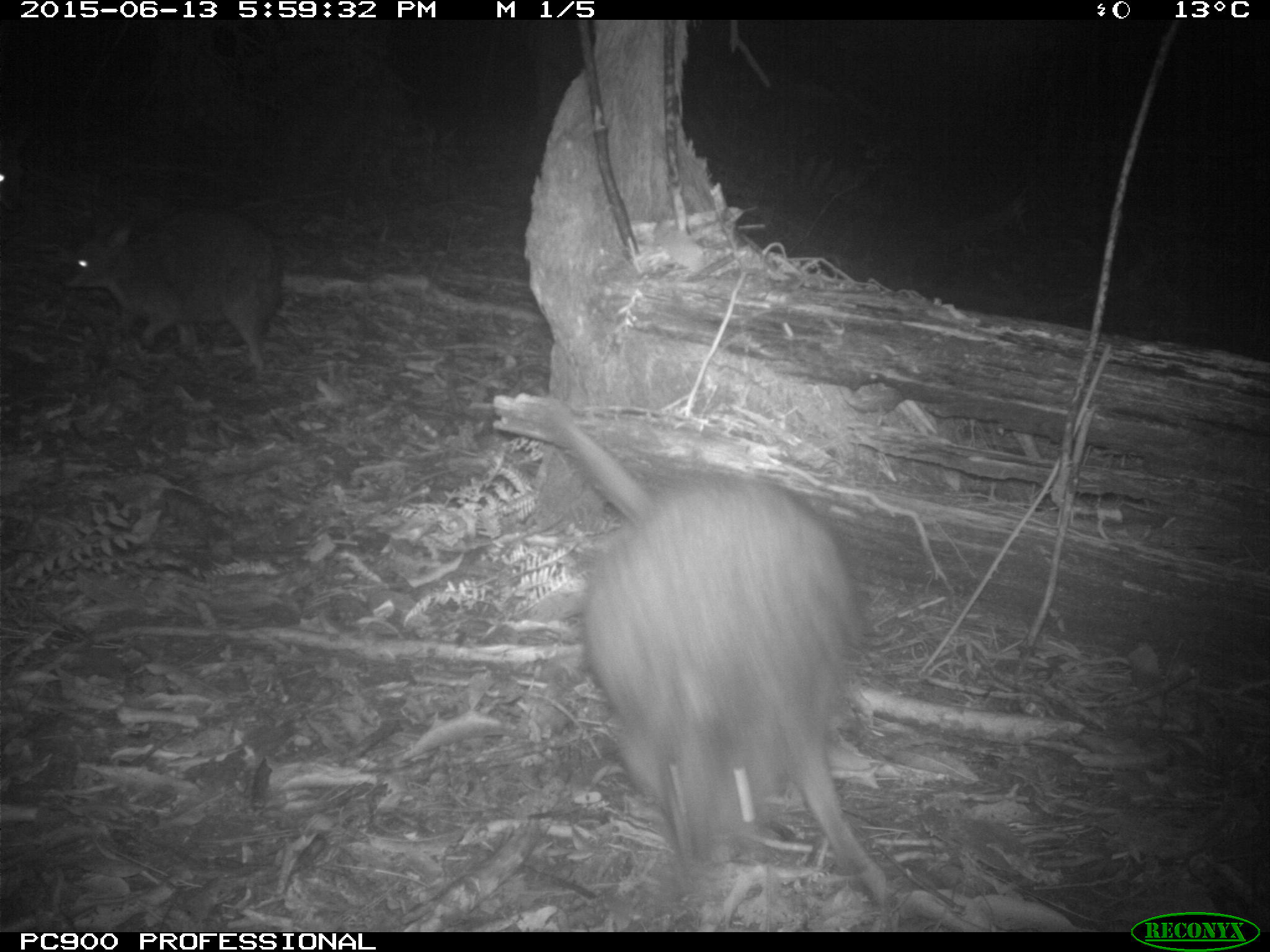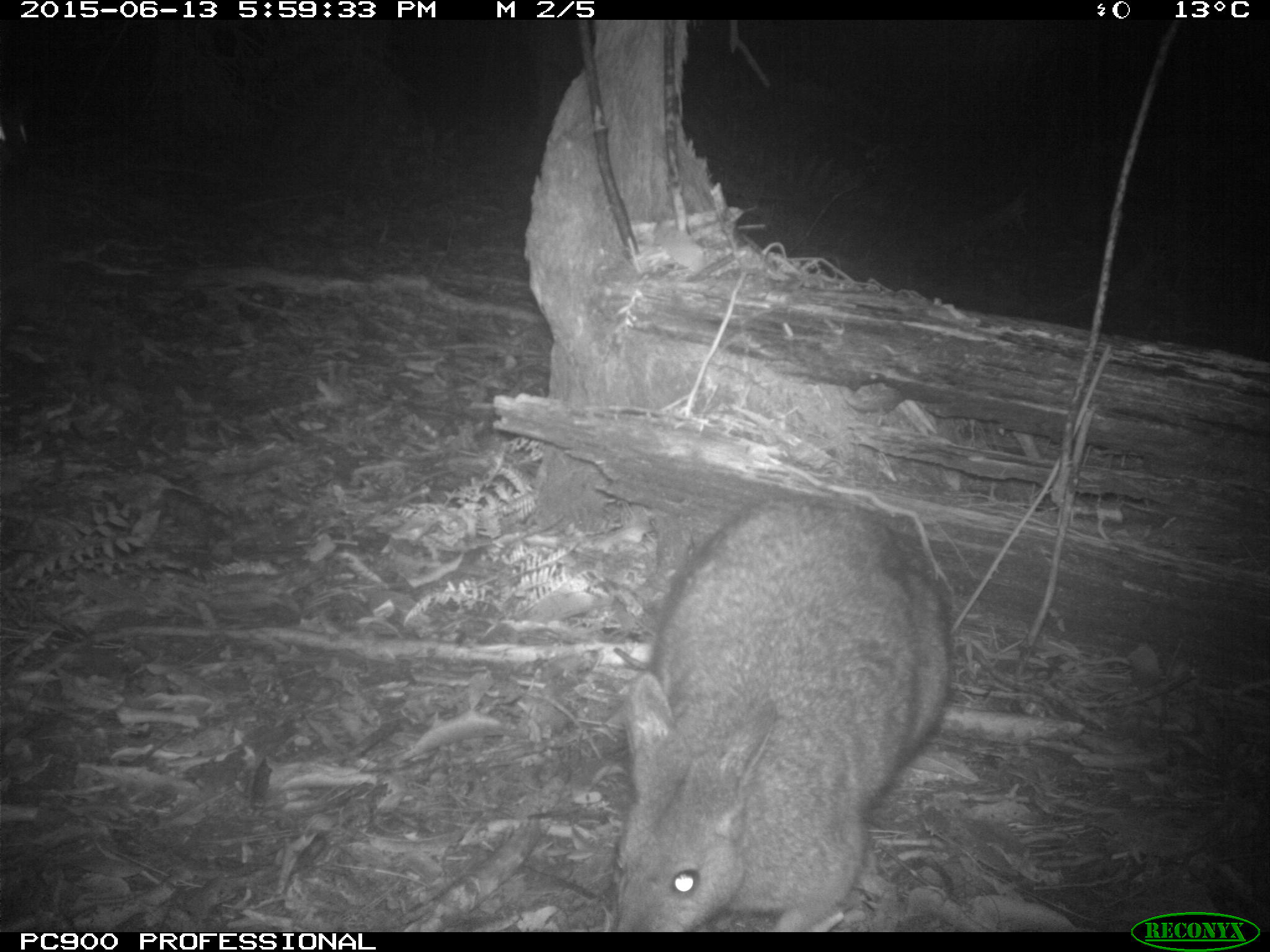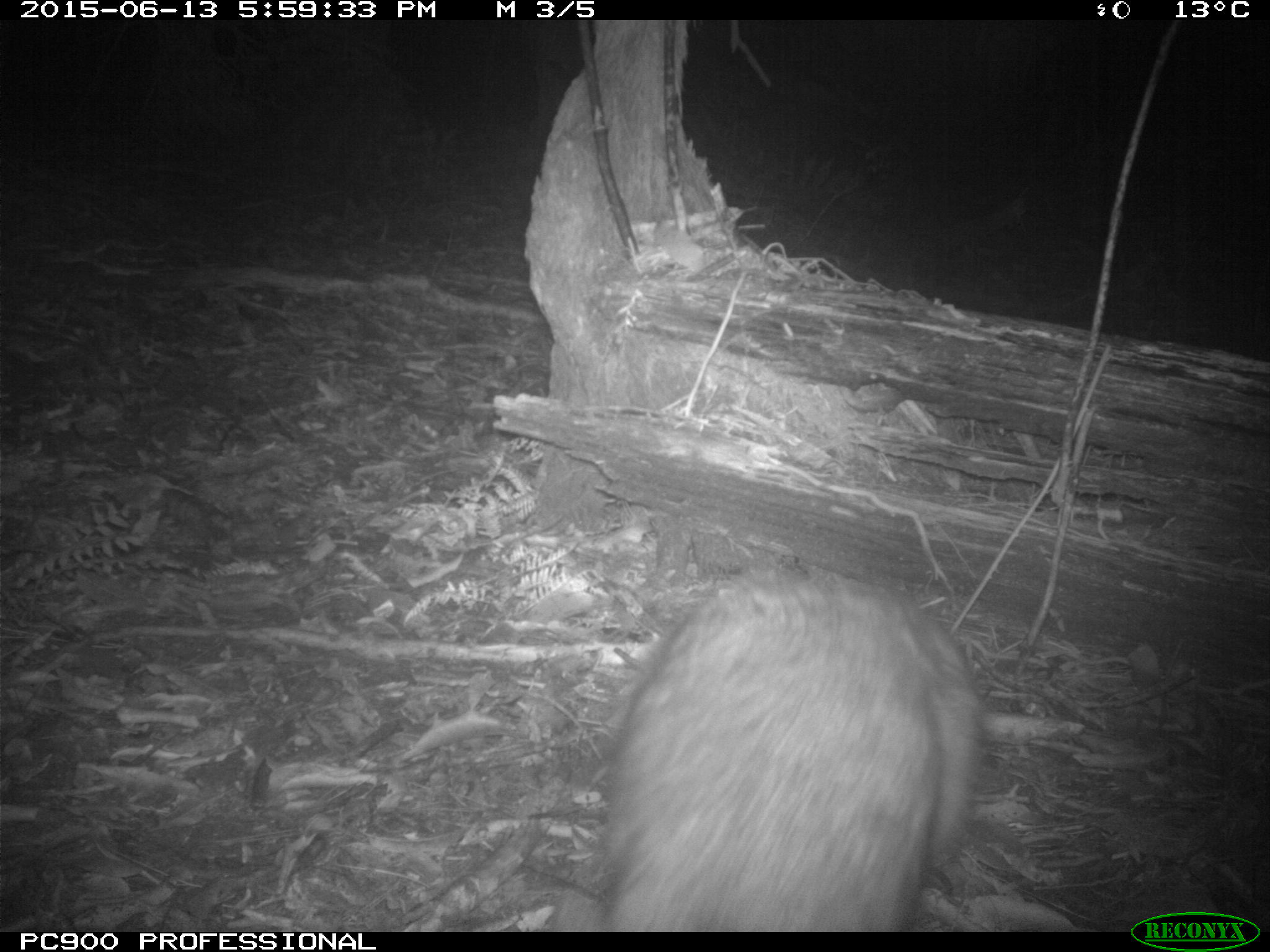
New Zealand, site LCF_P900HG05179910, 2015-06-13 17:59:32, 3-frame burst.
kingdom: Animalia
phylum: Chordata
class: Mammalia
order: Diprotodontia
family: Macropodidae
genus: Notamacropus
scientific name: Notamacropus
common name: wallaby